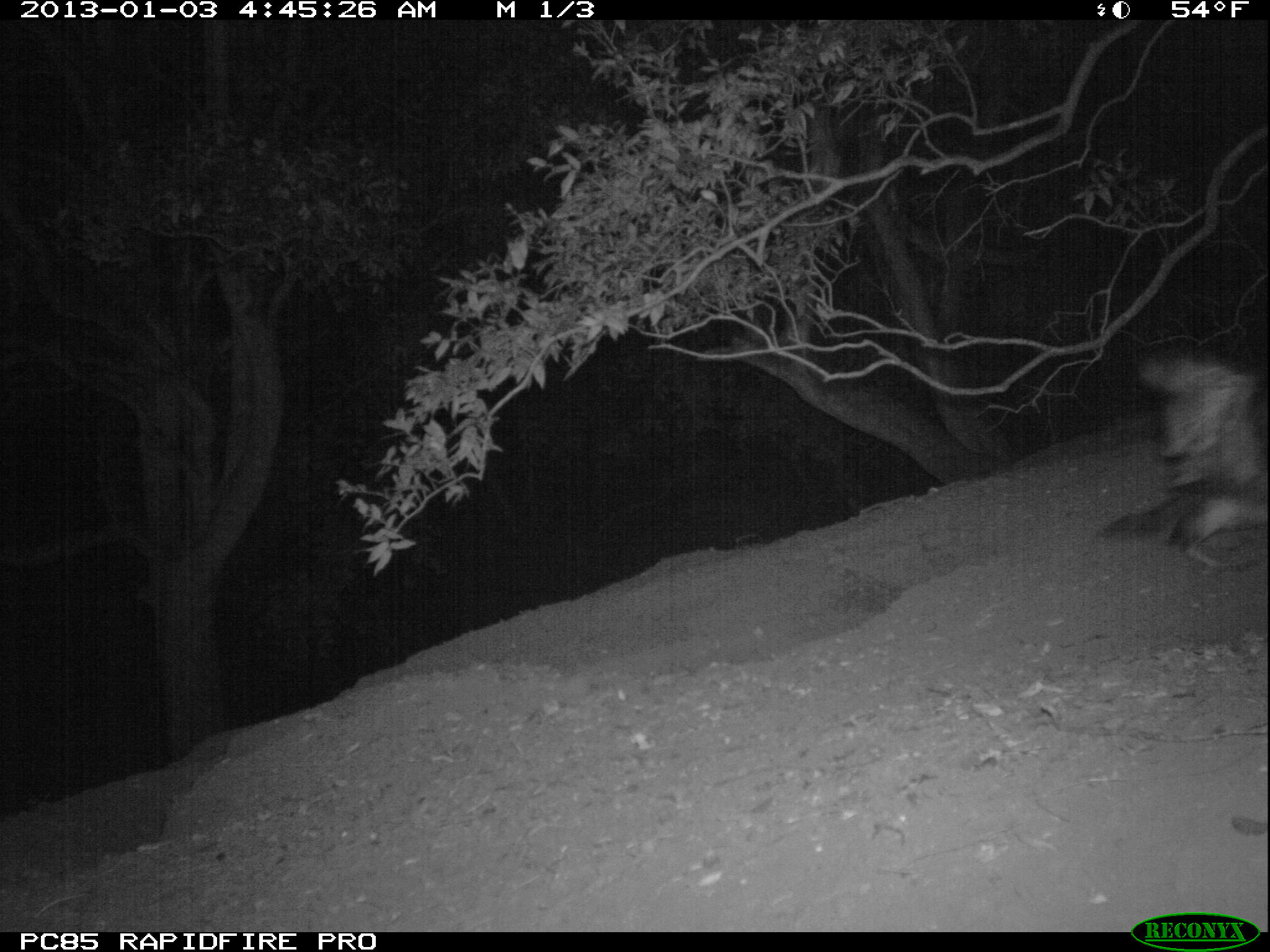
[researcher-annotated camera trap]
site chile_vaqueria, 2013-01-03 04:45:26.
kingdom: Animalia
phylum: Chordata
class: Aves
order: Procellariiformes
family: Procellariidae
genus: Calonectris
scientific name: Calonectris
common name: shearwater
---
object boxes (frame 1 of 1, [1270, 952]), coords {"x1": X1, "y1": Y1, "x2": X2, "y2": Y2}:
shearwater: {"x1": 1095, "y1": 350, "x2": 1270, "y2": 566}